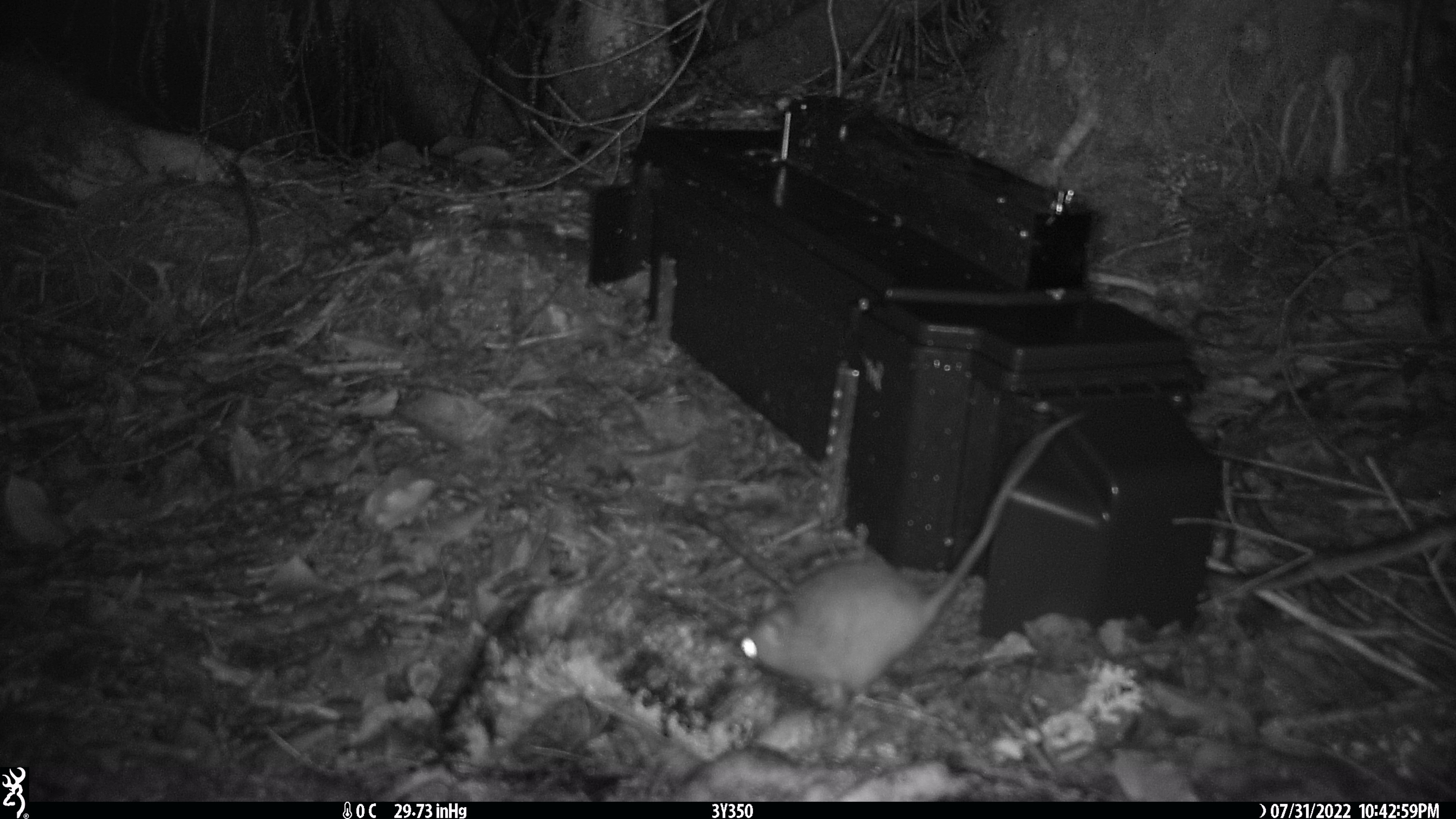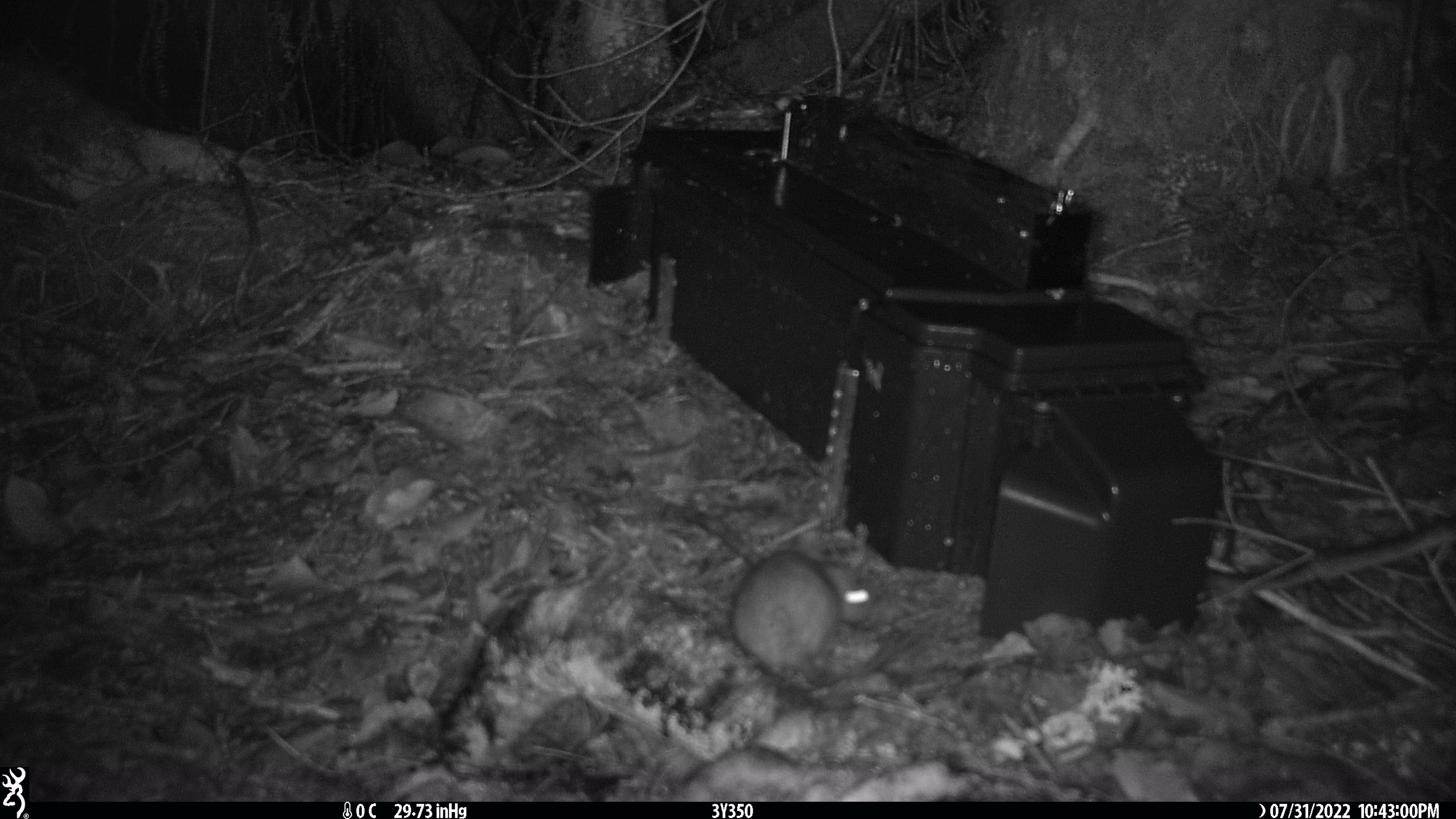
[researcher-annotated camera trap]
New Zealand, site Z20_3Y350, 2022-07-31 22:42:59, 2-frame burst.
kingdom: Animalia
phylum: Chordata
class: Mammalia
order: Rodentia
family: Muridae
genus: Rattus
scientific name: Rattus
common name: rat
Rat (Rattus).